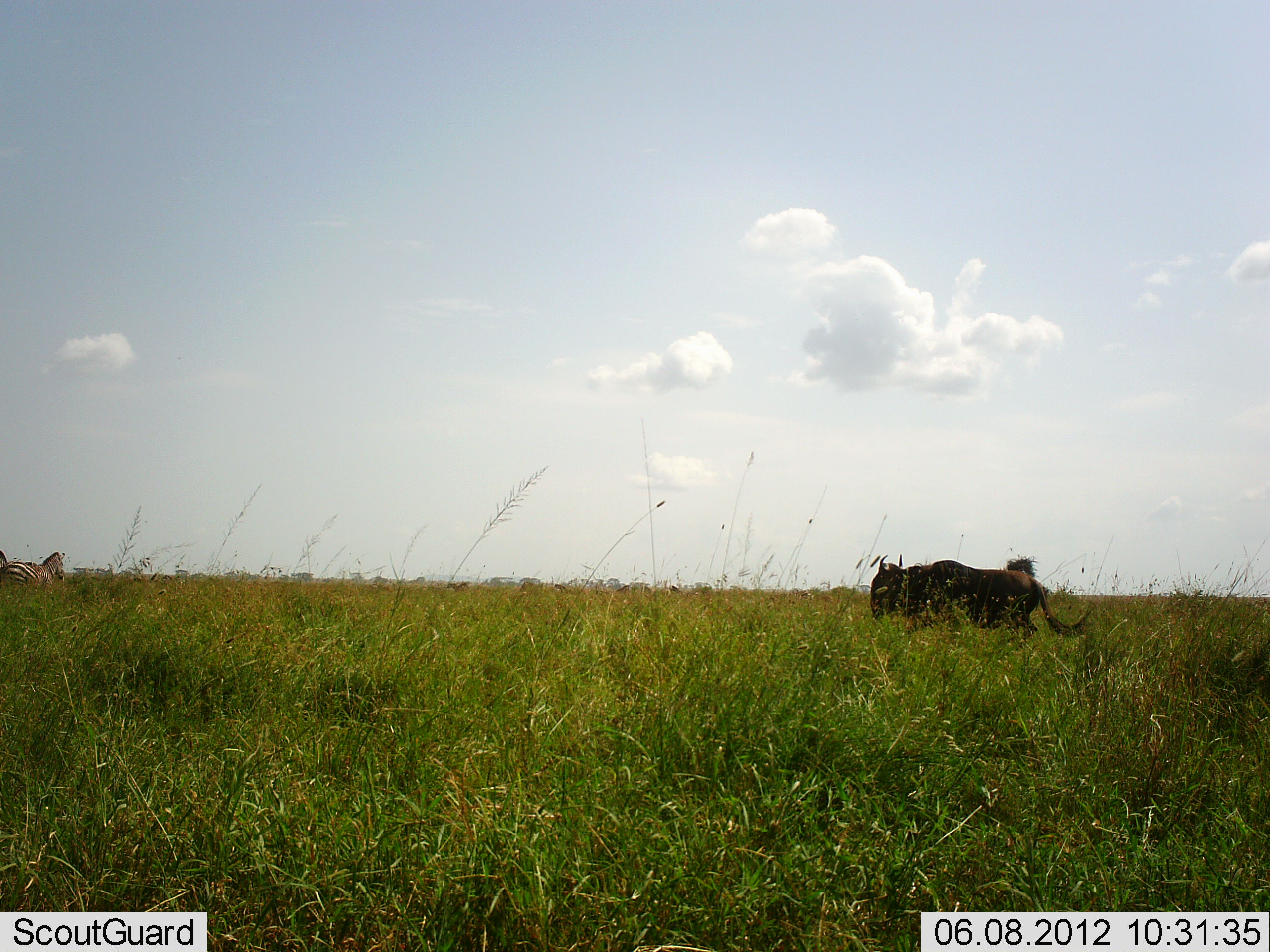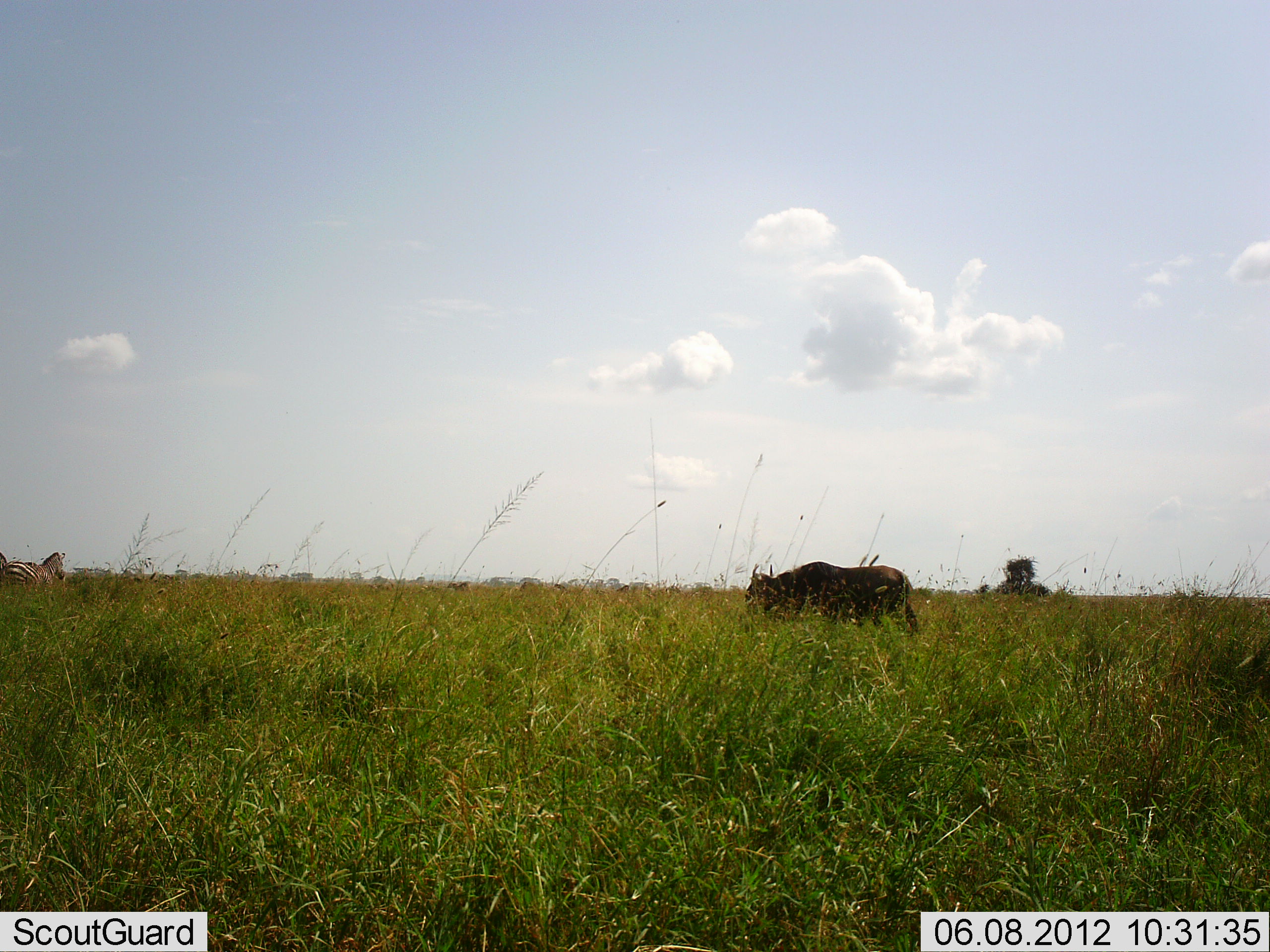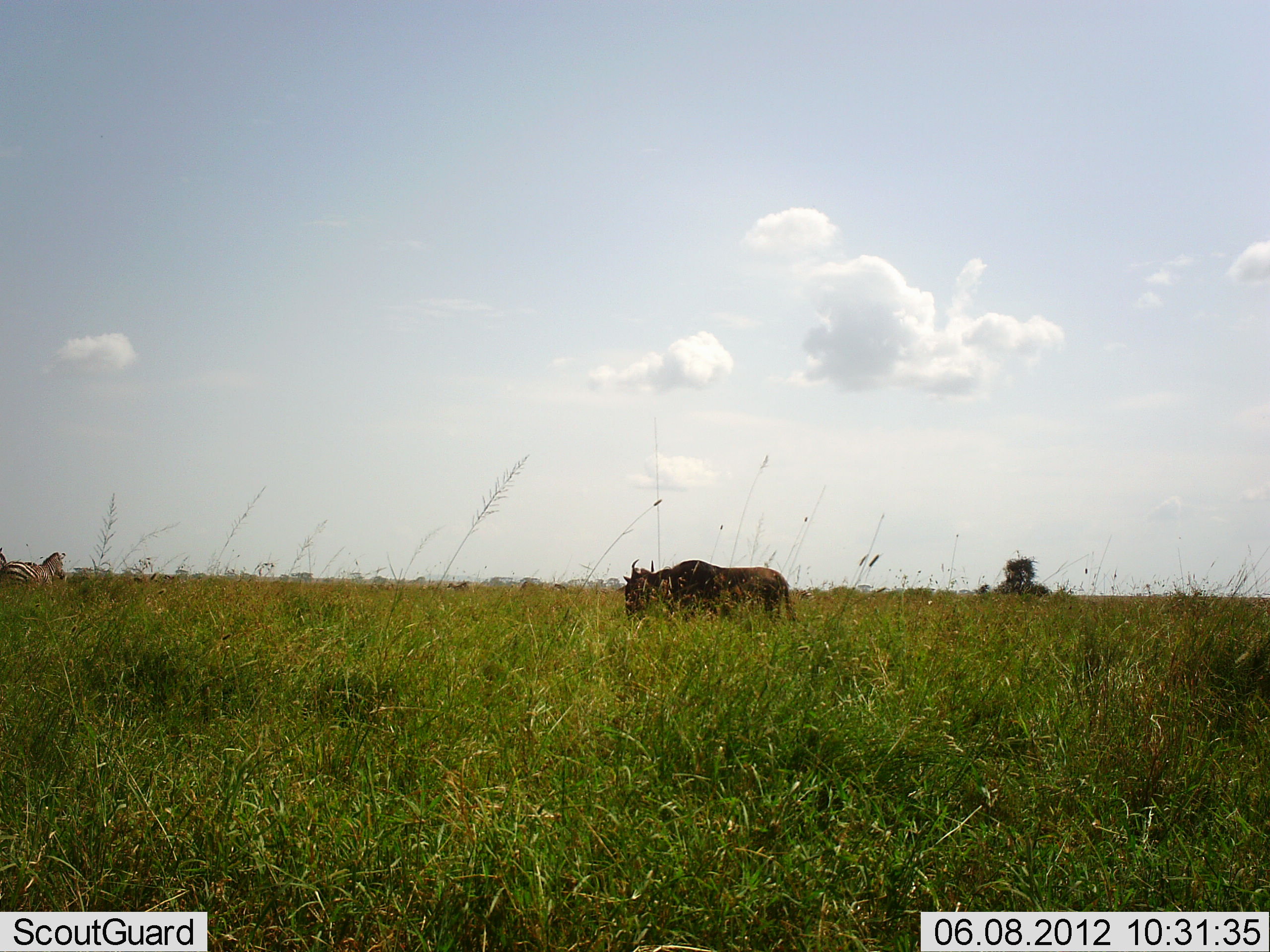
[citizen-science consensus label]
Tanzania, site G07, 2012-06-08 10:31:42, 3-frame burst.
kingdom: Animalia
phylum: Chordata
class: Mammalia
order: Artiodactyla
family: Bovidae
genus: Connochaetes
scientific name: Connochaetes taurinus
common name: blue wildebeest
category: wildebeest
Wildebeest (blue wildebeest) (Connochaetes taurinus), count 1. Behavior (volunteer vote fractions): standing 6%, resting 0%, moving 100%, interacting 0%. Young present (vote fraction): 0%. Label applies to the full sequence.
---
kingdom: Animalia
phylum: Chordata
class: Mammalia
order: Perissodactyla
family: Equidae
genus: Equus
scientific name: Equus quagga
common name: plains zebra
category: zebra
Zebra (plains zebra) (Equus quagga), count 2. Behavior (volunteer vote fractions): standing 92%, resting 0%, moving 8%, interacting 0%. Young present (vote fraction): 0%. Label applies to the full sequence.